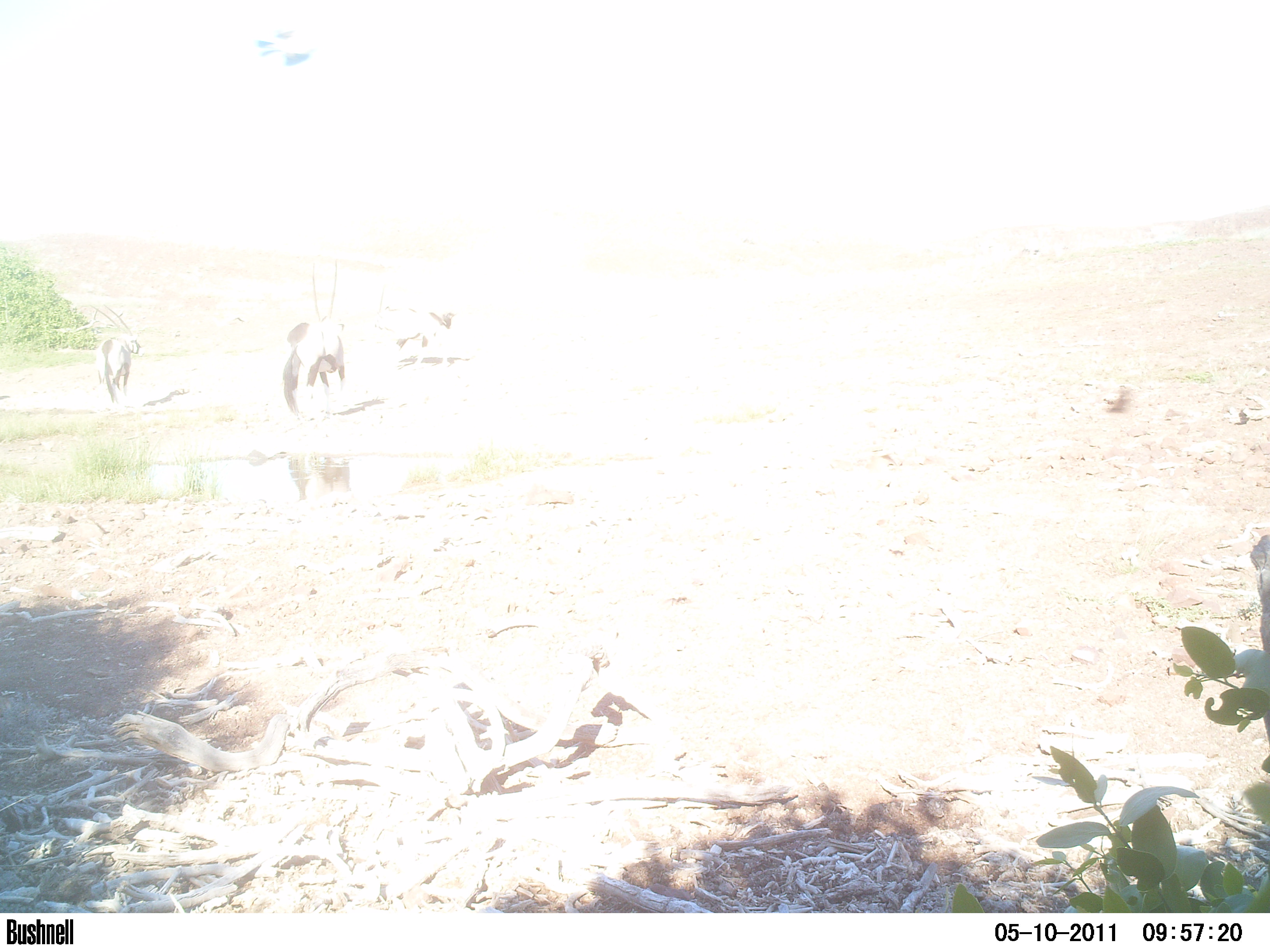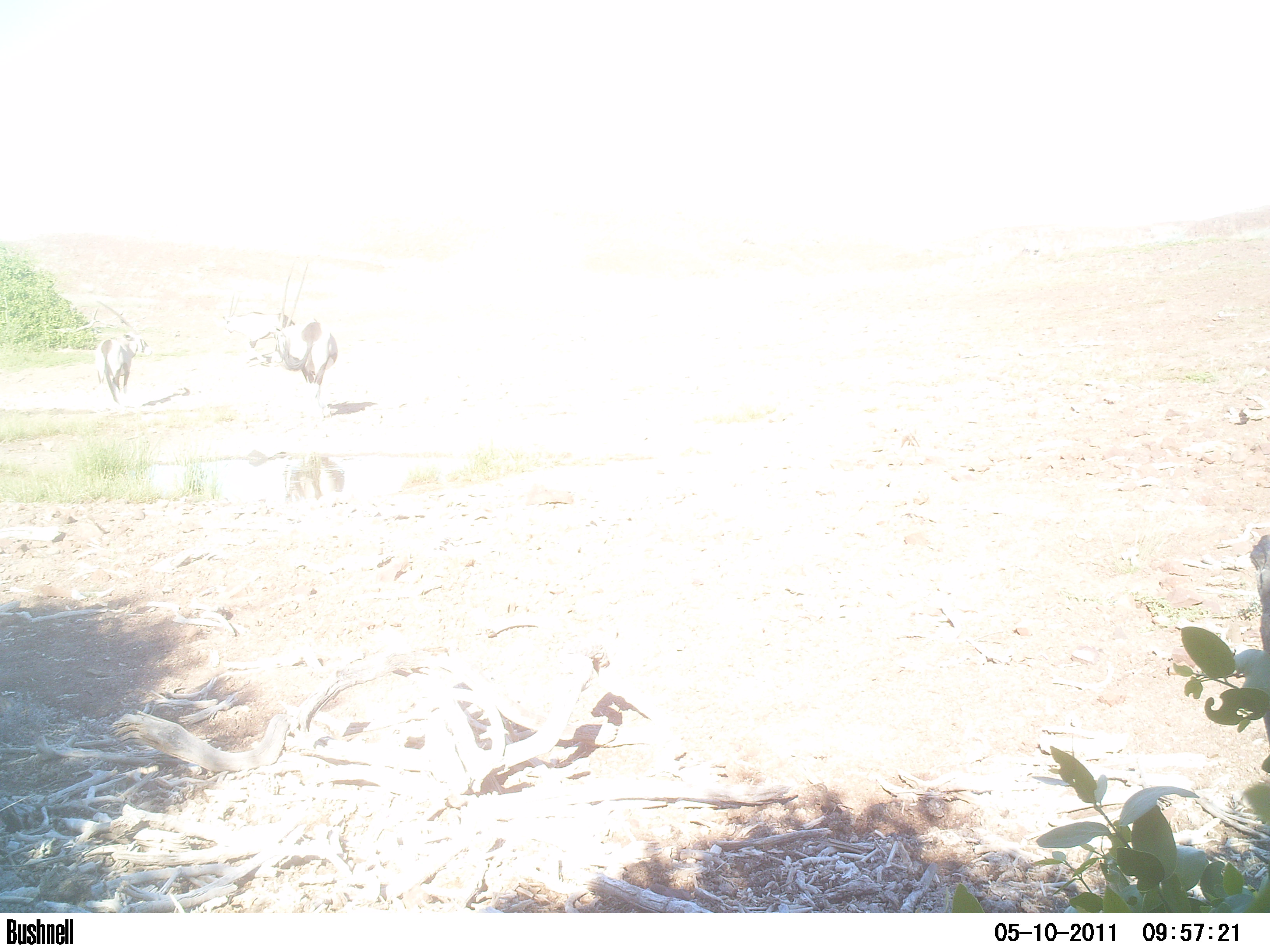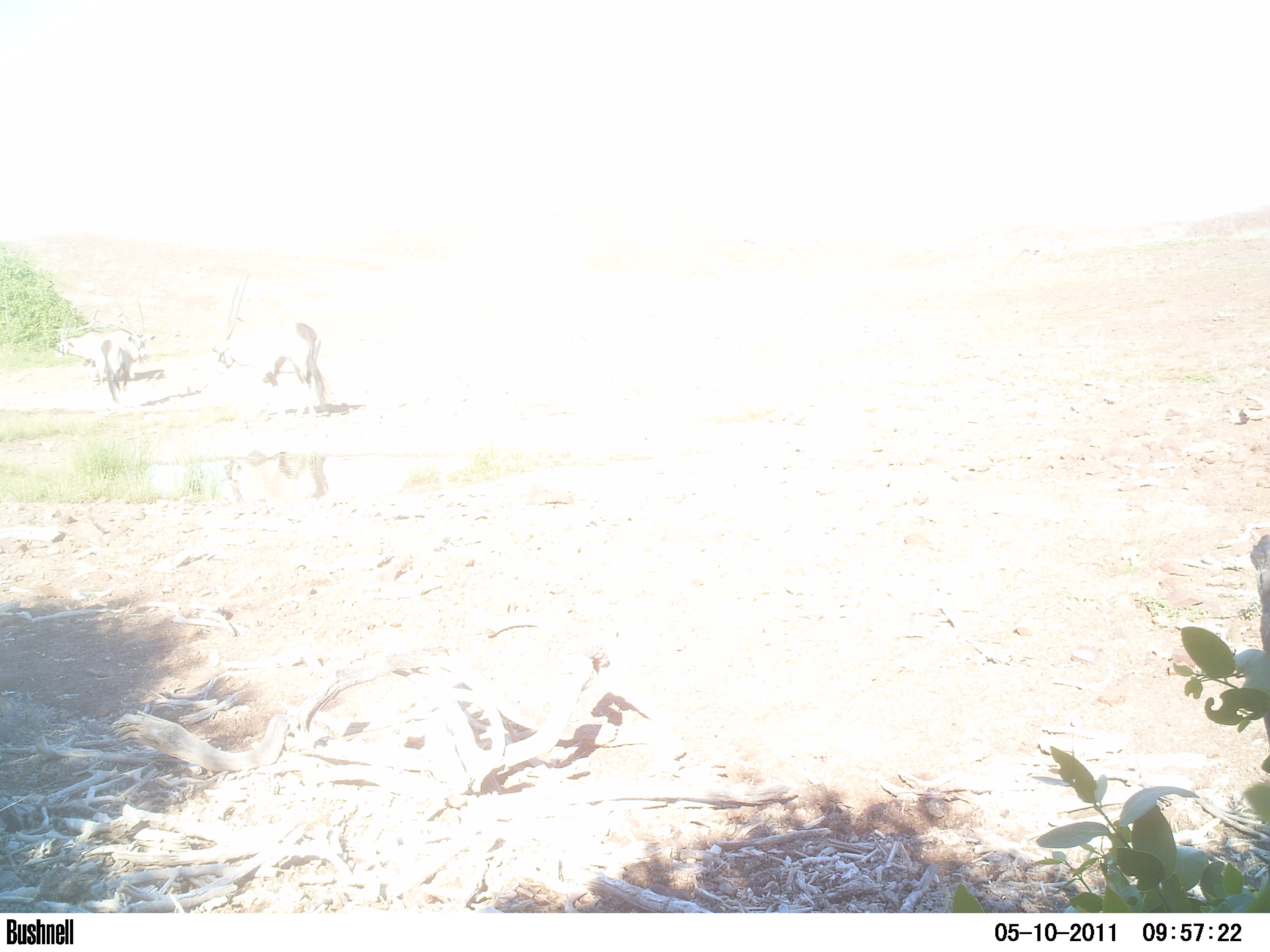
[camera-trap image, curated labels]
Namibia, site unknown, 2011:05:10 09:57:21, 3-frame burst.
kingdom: Animalia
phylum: Chordata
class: Mammalia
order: Artiodactyla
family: Bovidae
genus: Oryx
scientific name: Oryx gazella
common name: gemsbok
Oryx gazella (gemsbok).